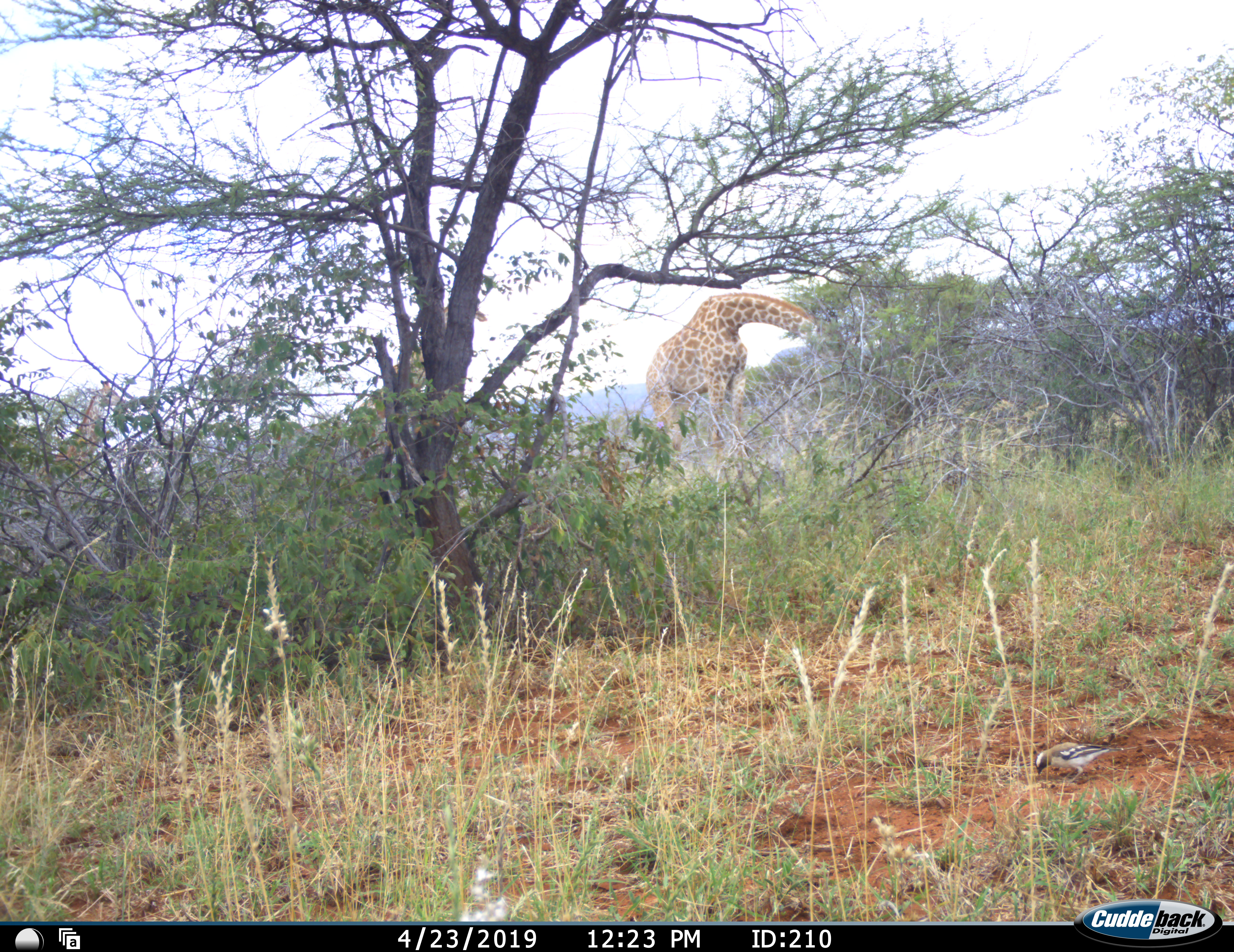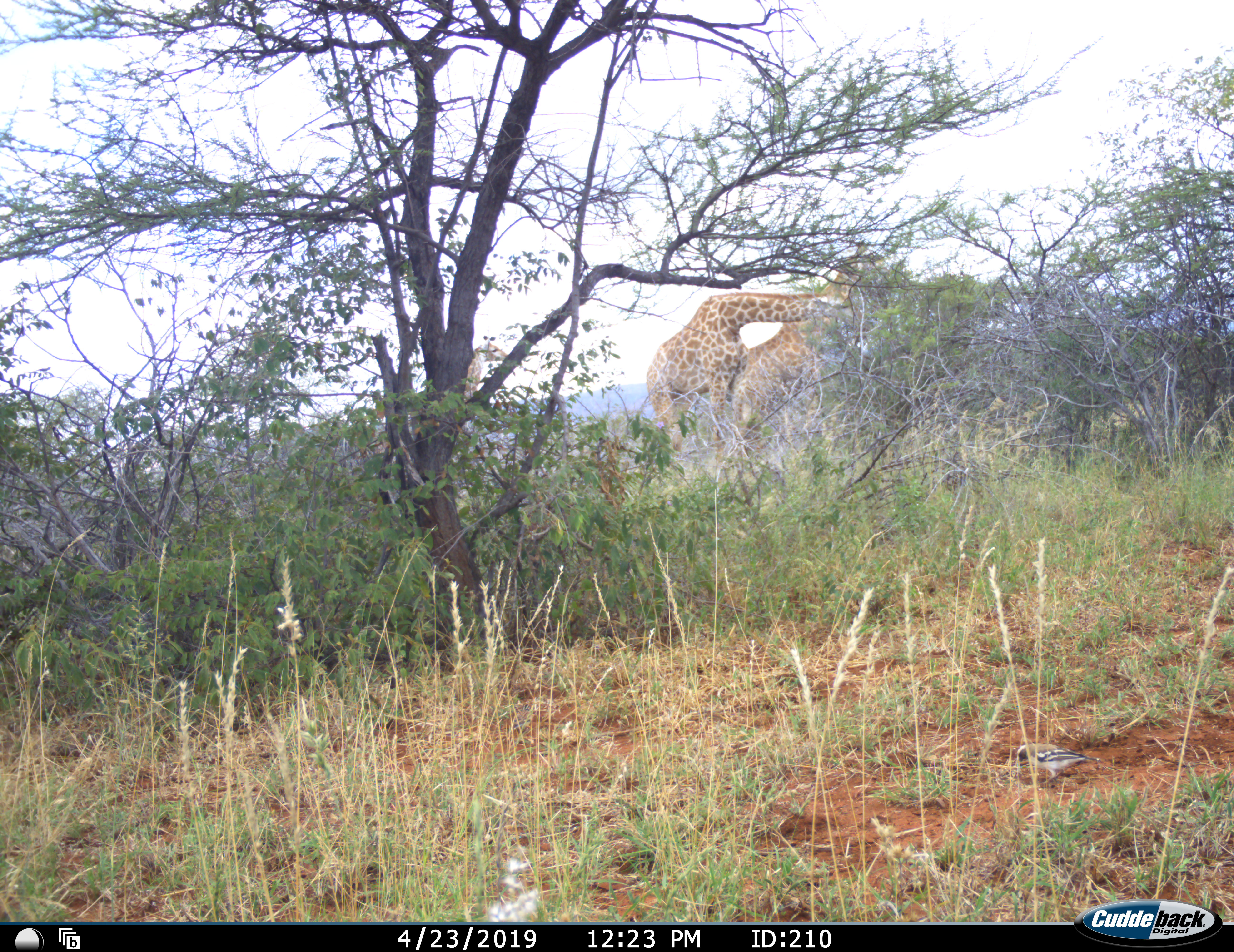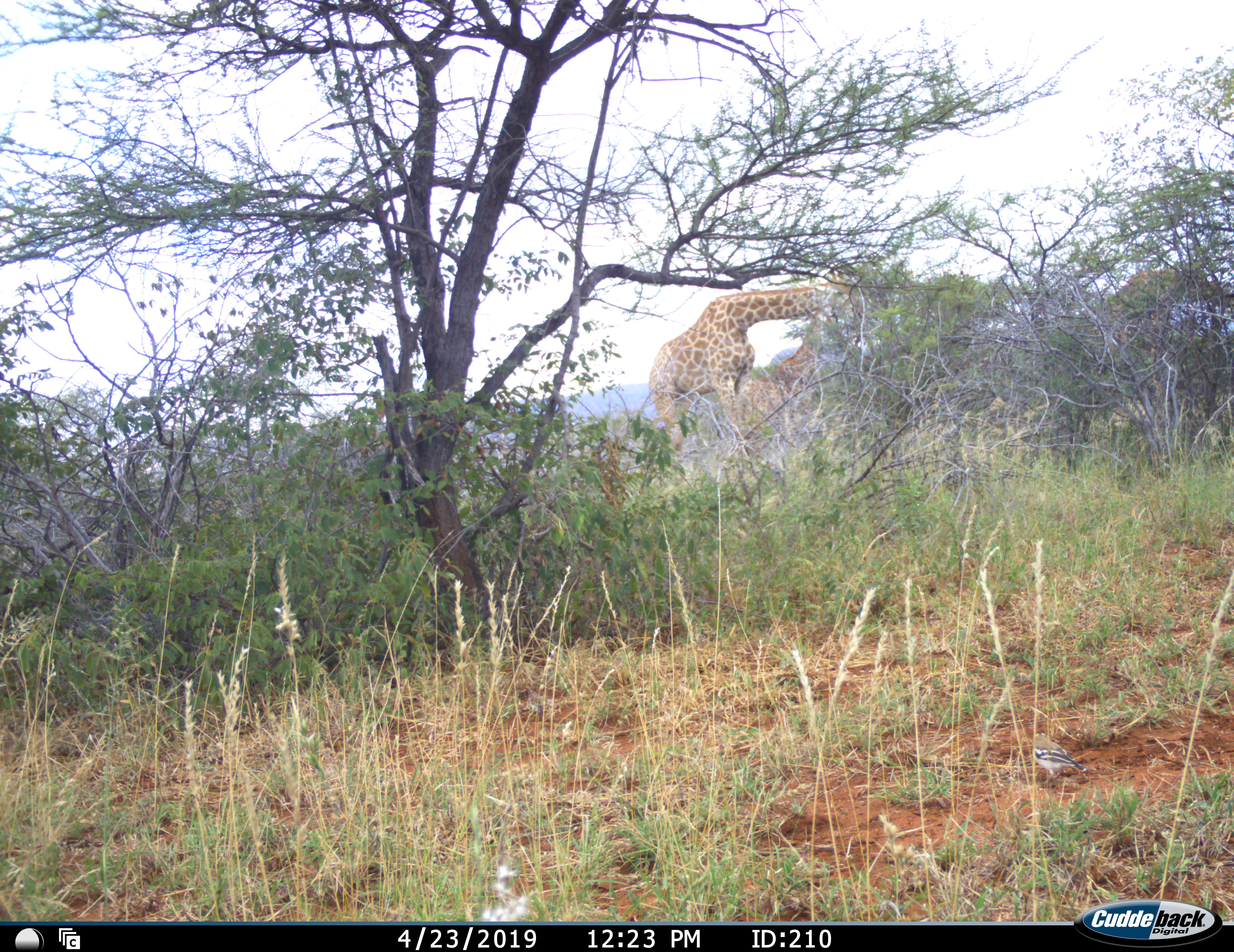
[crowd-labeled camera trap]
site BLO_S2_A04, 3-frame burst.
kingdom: Animalia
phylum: Chordata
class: Mammalia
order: Artiodactyla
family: Giraffidae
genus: Giraffa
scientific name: Giraffa camelopardalis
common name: giraffe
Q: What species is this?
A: Giraffe (Giraffa camelopardalis).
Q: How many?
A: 3.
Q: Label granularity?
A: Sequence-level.